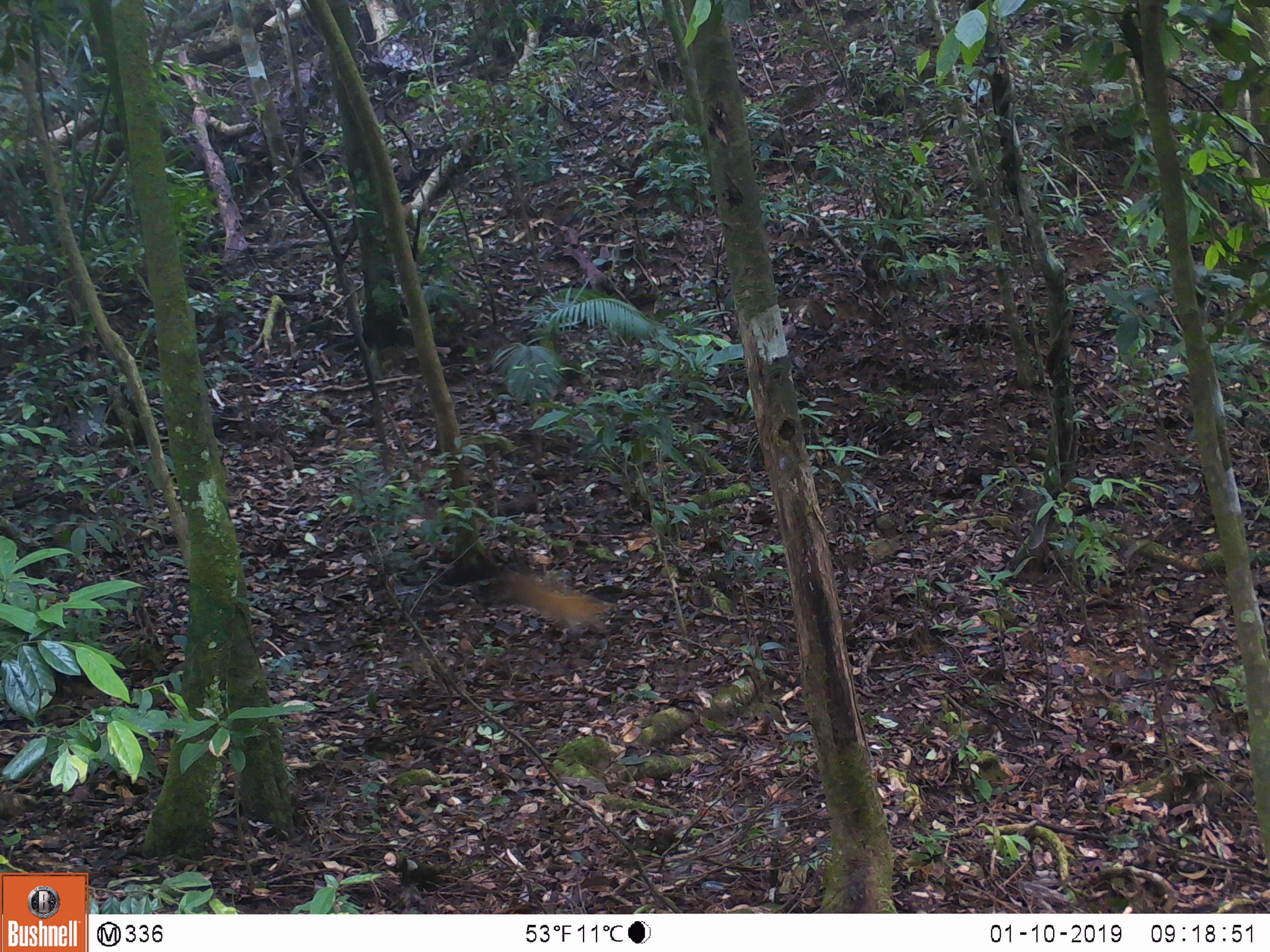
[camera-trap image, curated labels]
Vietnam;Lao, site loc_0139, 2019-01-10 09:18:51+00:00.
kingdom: Animalia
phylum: Chordata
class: Mammalia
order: Carnivora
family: Mustelidae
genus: Martes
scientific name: Martes flavigula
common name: yellow-throated marten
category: yellow throated marten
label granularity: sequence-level